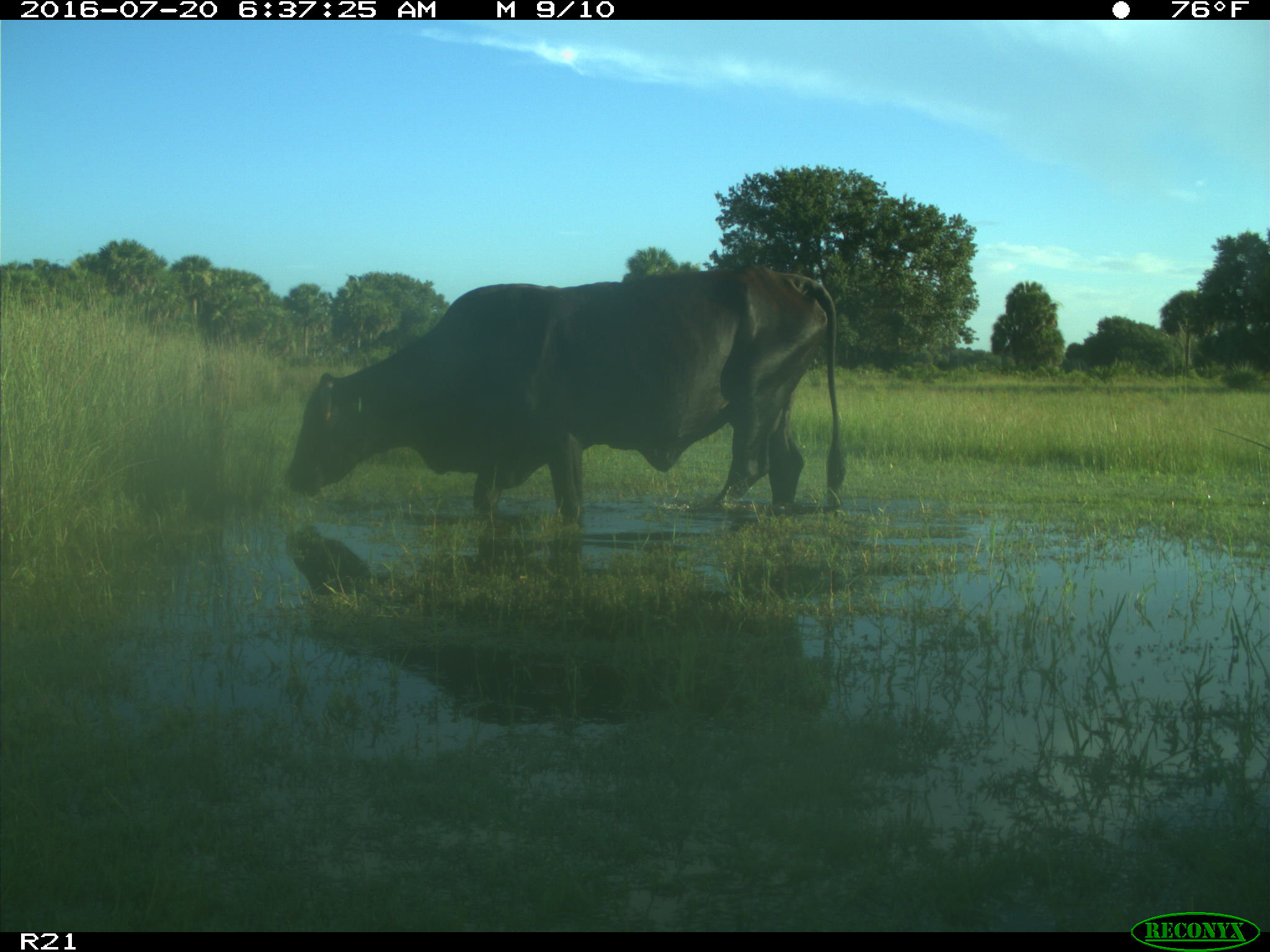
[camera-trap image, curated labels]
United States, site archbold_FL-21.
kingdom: Animalia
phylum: Chordata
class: Mammalia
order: Artiodactyla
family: Bovidae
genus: Bos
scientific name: Bos taurus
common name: domestic cow